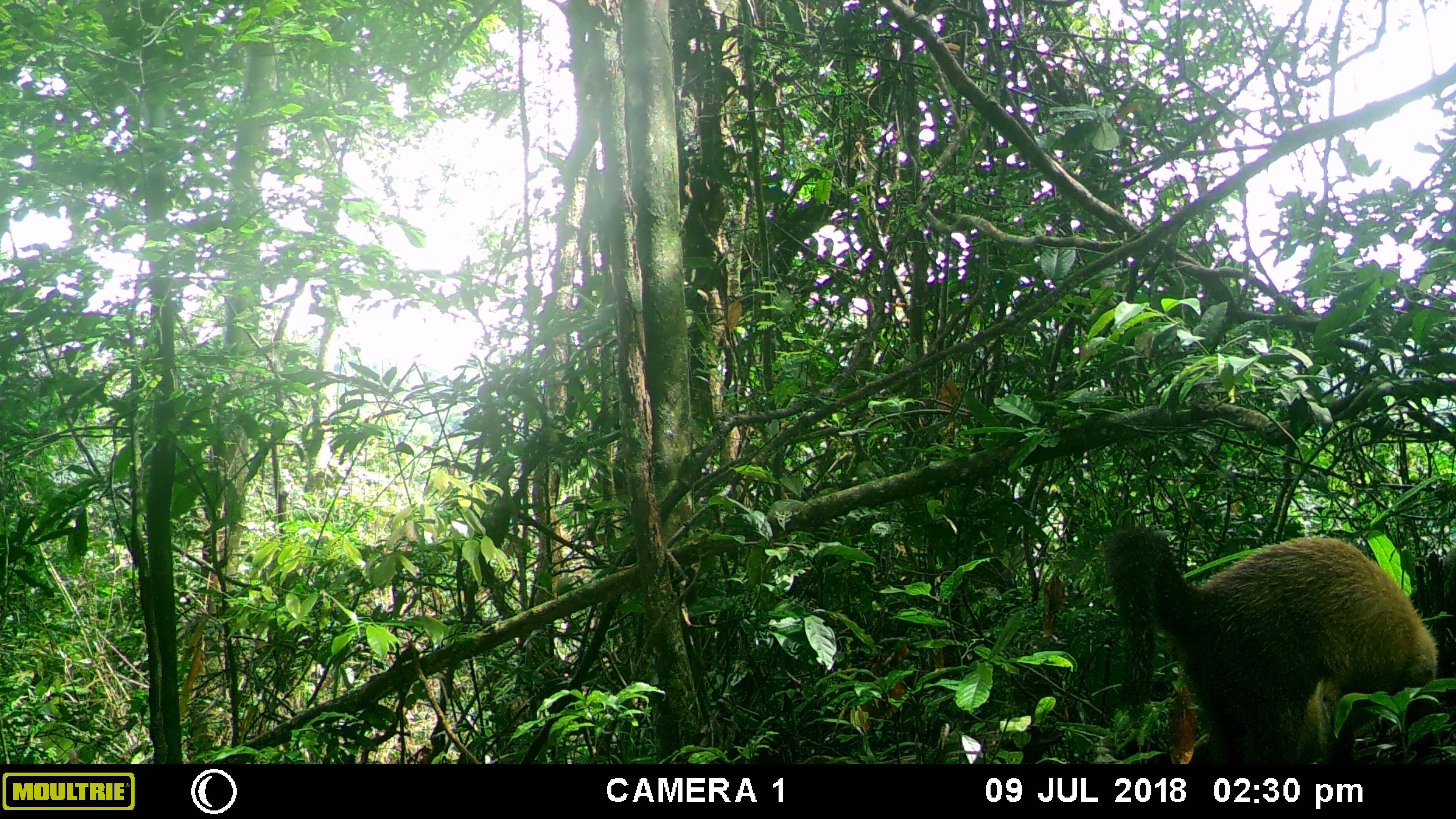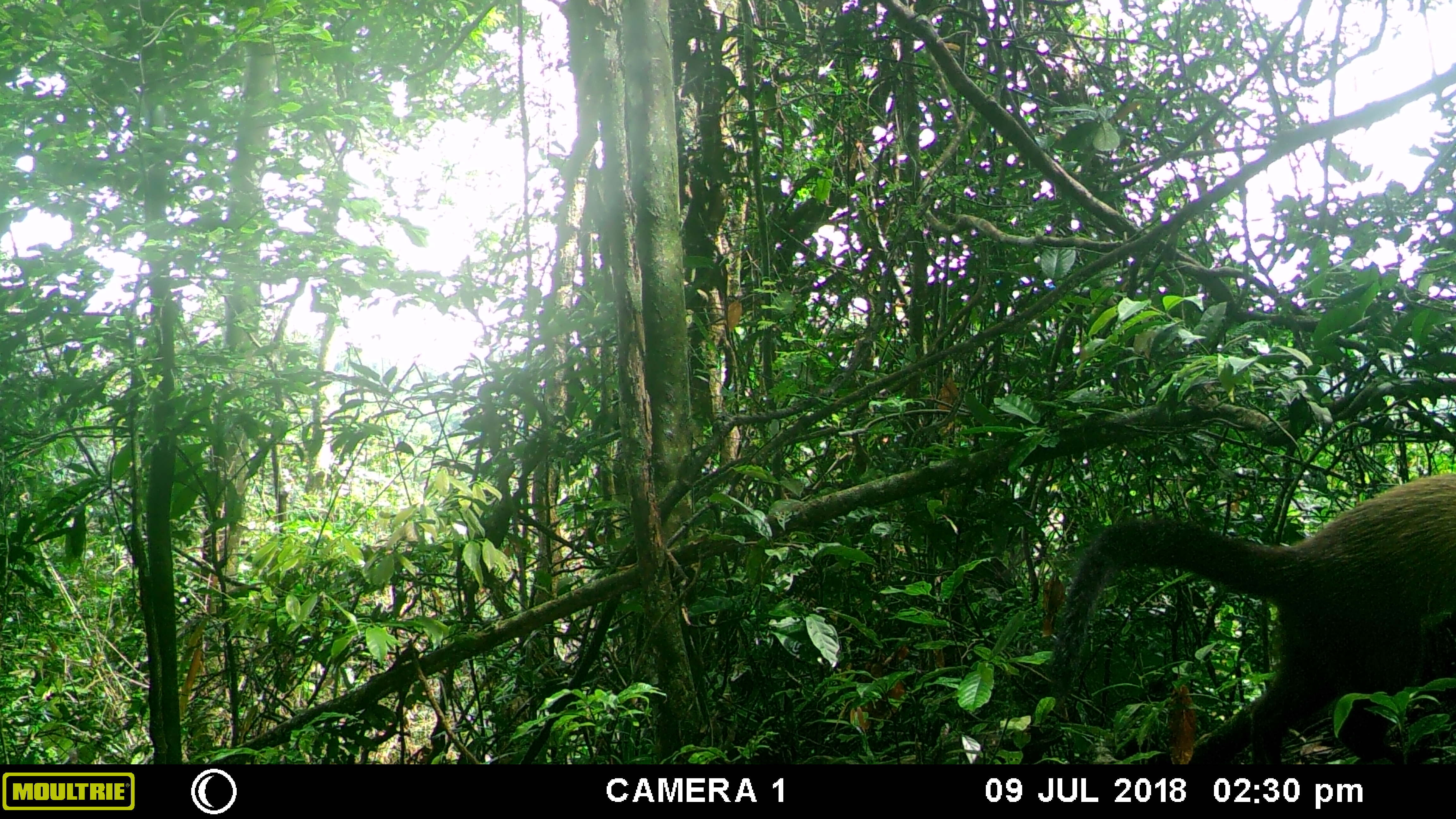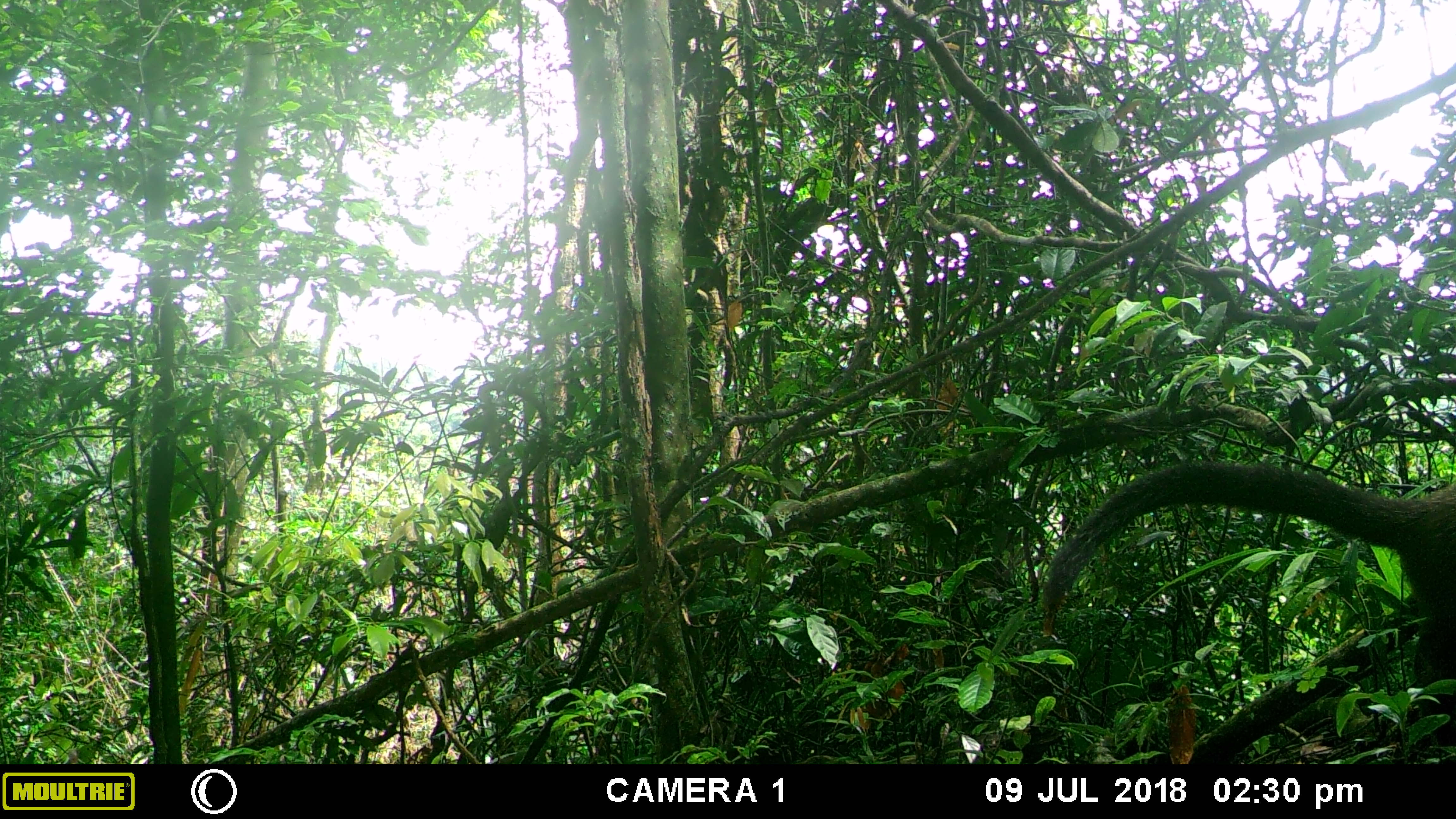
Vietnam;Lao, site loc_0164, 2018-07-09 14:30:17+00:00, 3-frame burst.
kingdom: Animalia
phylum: Chordata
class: Mammalia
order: Carnivora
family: Mustelidae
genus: Martes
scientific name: Martes flavigula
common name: yellow-throated marten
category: yellow throated marten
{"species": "yellow throated marten (yellow-throated marten) (Martes flavigula)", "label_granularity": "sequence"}